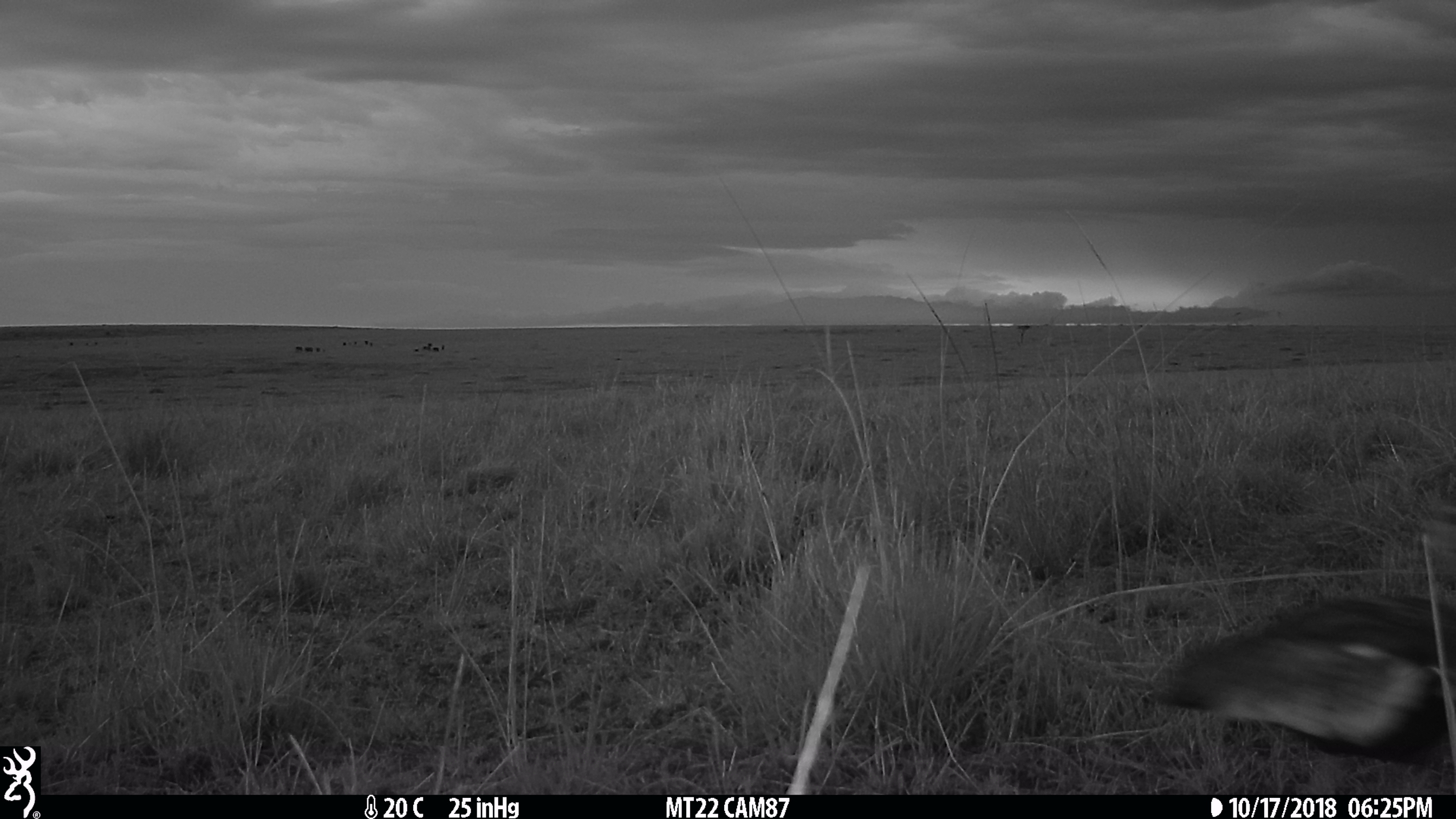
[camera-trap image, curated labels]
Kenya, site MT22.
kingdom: Animalia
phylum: Chordata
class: Aves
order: Otidiformes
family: Otididae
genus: Lissotis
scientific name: Lissotis melanogaster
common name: black-bellied bustard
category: bustard black bellied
Bustard black bellied (black-bellied bustard) (Lissotis melanogaster).